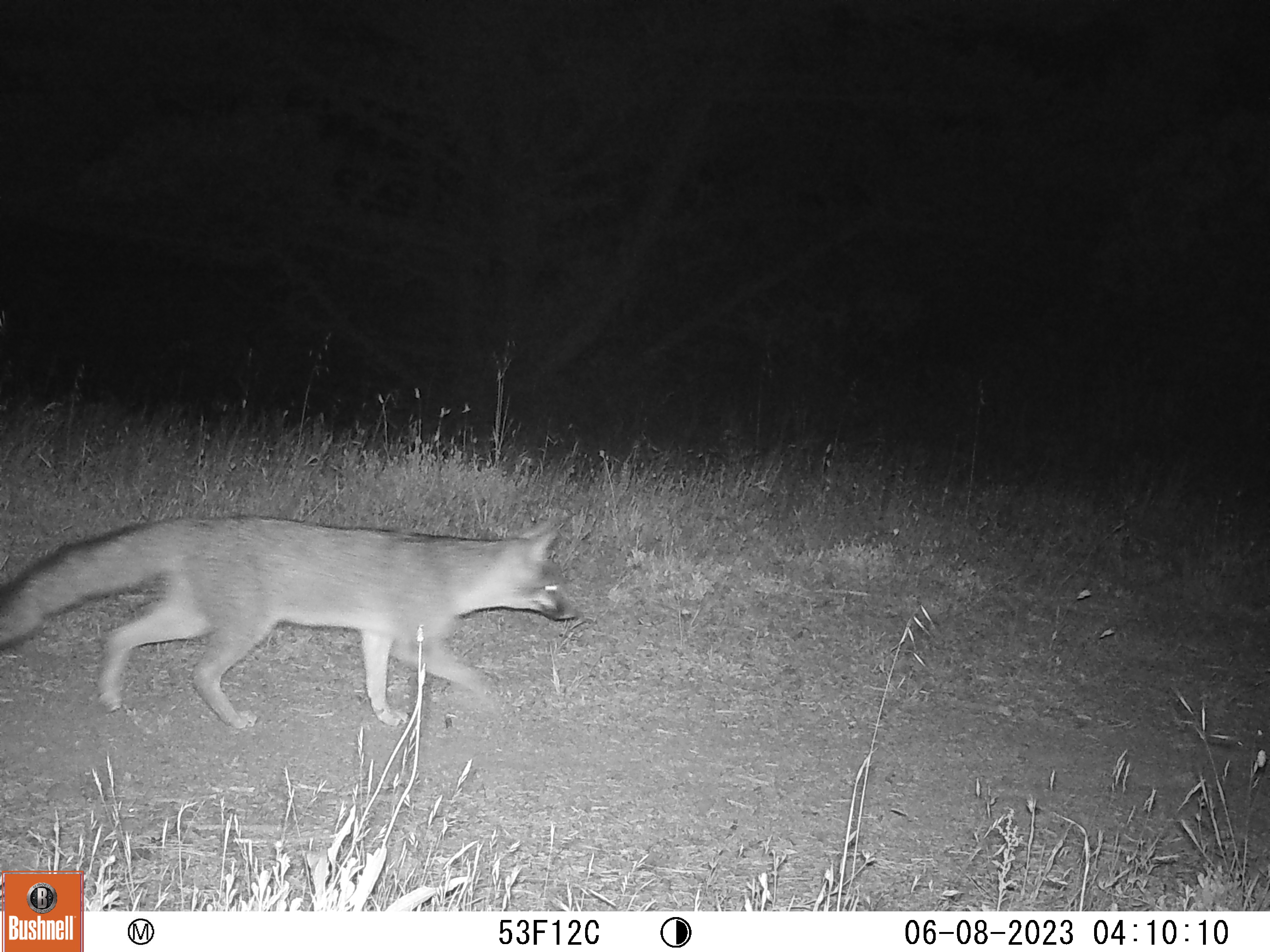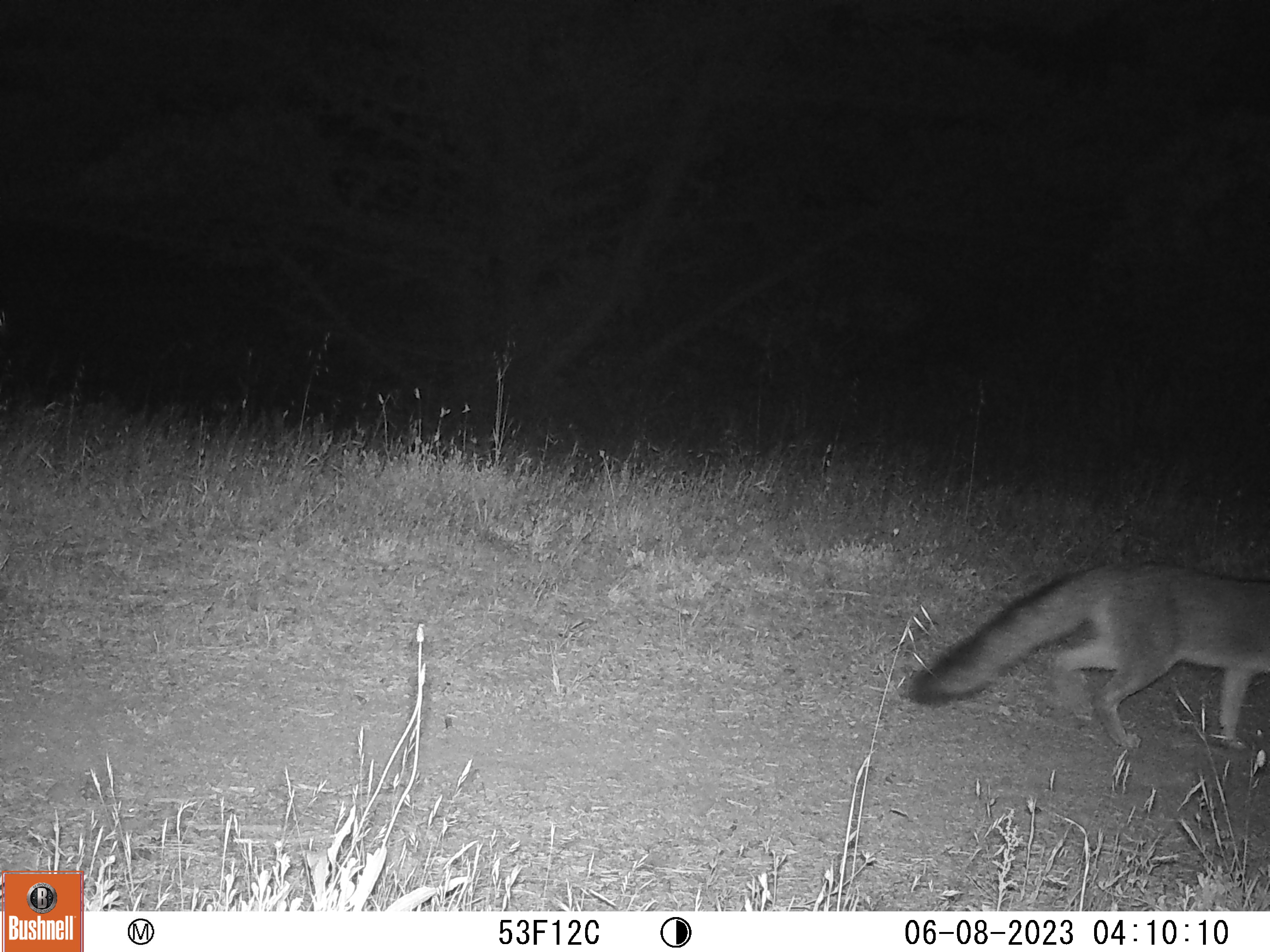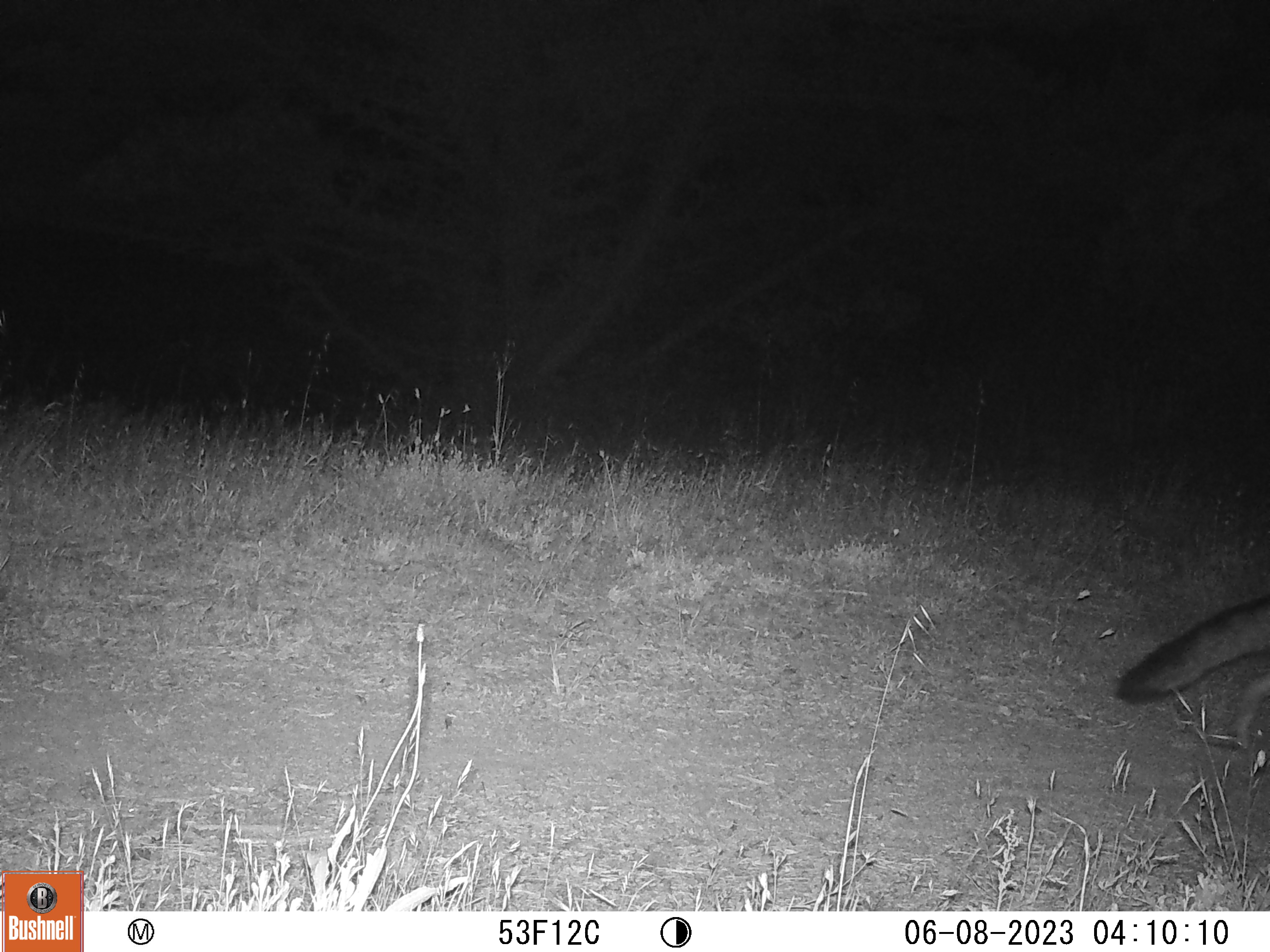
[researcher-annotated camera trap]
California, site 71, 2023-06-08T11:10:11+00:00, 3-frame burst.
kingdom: Animalia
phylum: Chordata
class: Mammalia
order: Carnivora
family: Canidae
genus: Urocyon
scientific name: Urocyon cinereoargenteus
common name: gray fox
Gray fox (Urocyon cinereoargenteus).